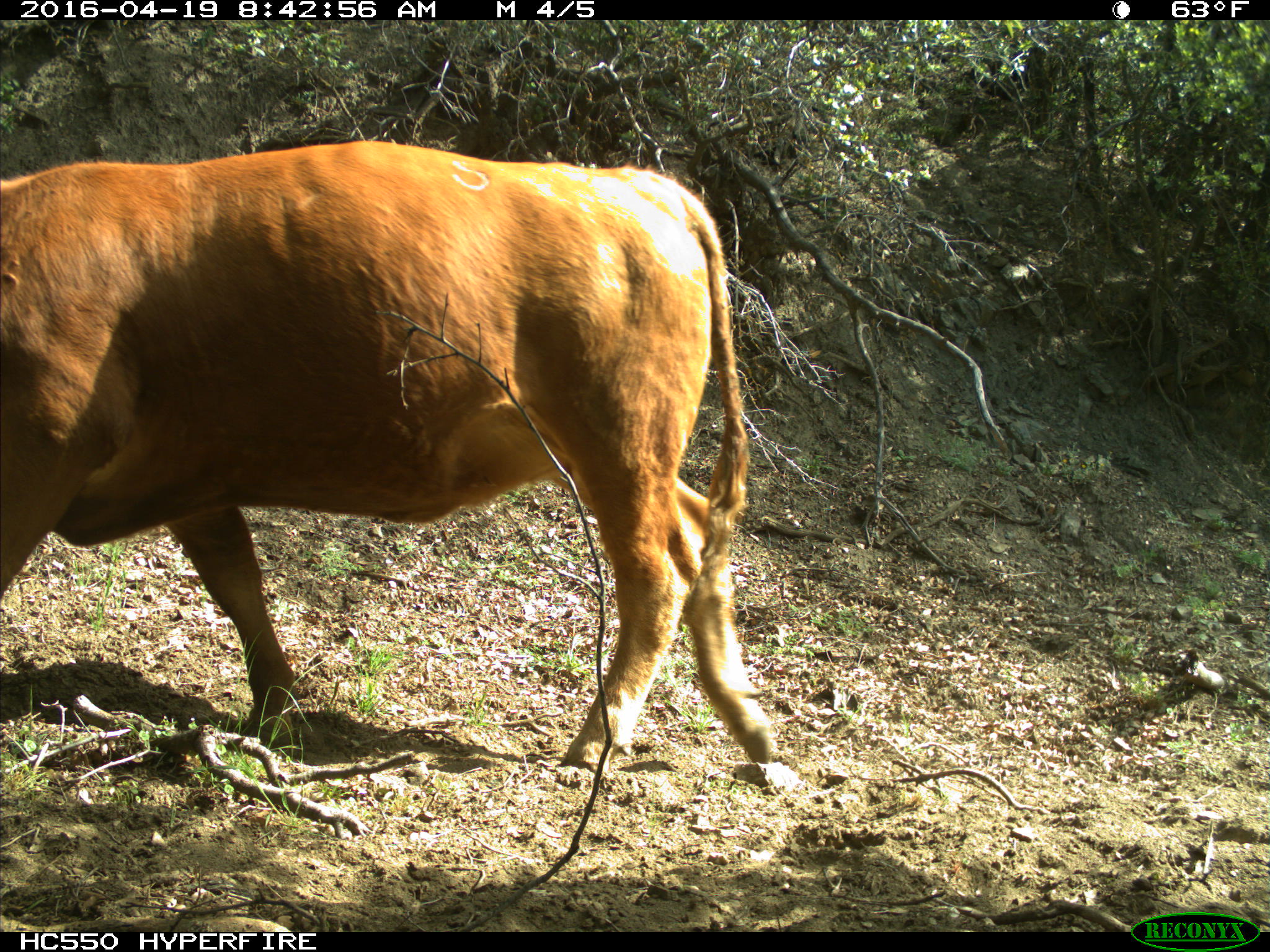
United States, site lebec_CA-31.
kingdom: Animalia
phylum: Chordata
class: Mammalia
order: Artiodactyla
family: Bovidae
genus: Bos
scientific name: Bos taurus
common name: domestic cow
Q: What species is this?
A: Bos taurus (domestic cow).